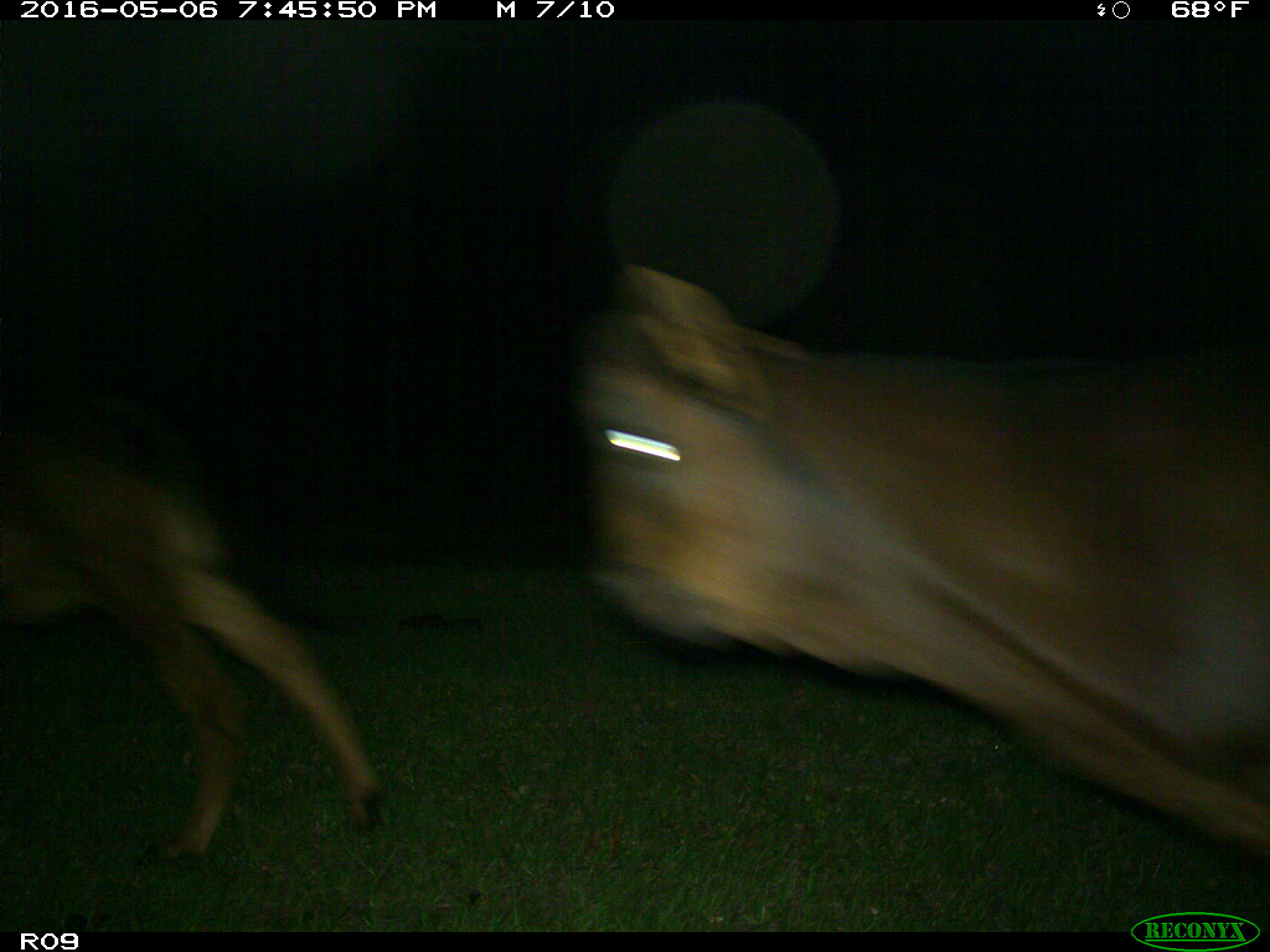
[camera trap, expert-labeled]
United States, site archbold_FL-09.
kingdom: Animalia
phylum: Chordata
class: Mammalia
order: Artiodactyla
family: Bovidae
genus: Bos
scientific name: Bos taurus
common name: domestic cow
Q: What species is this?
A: Bos taurus (domestic cow).